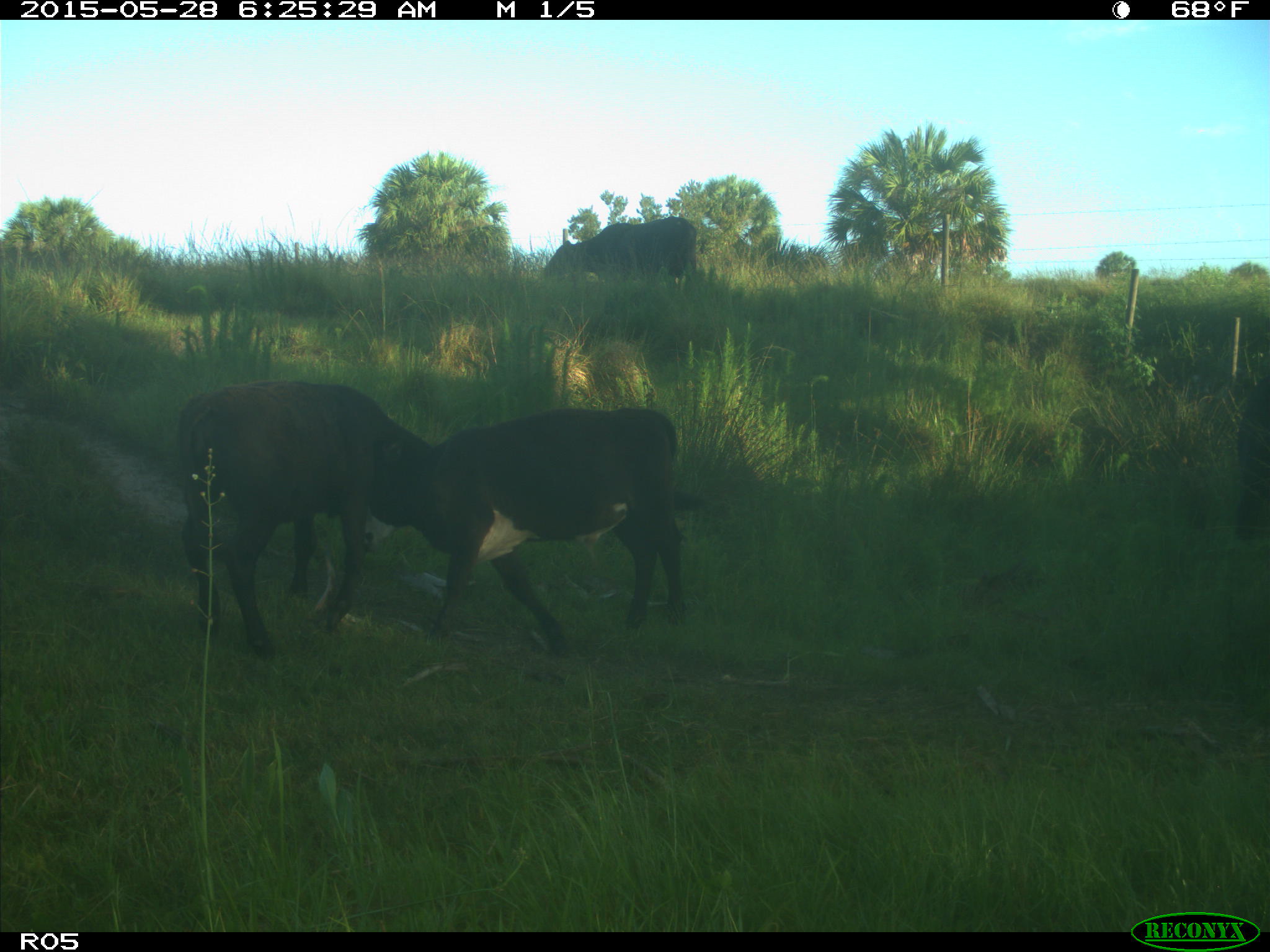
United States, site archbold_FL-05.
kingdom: Animalia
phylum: Chordata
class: Mammalia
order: Artiodactyla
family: Bovidae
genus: Bos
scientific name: Bos taurus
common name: domestic cow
Bos taurus (domestic cow).